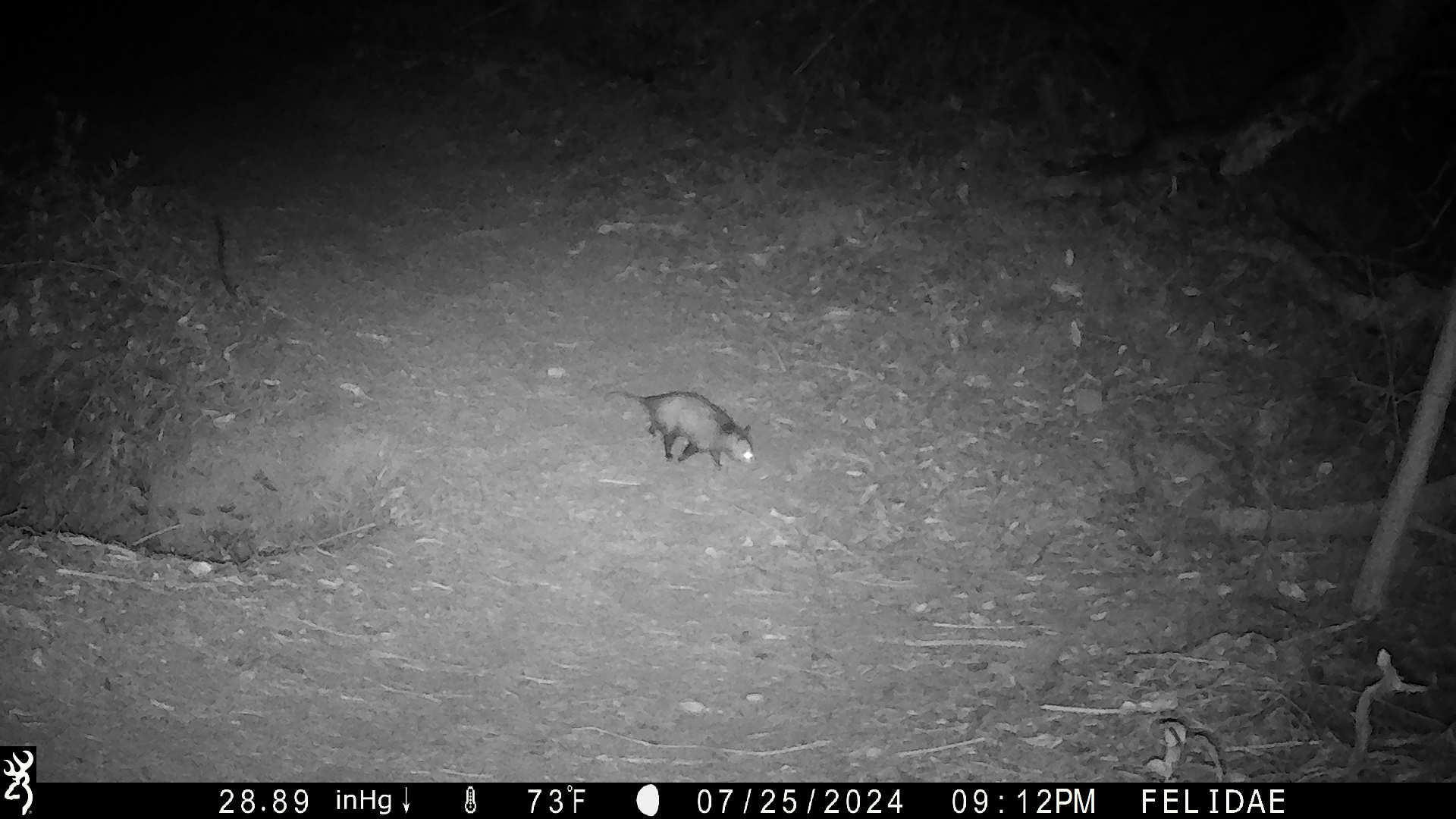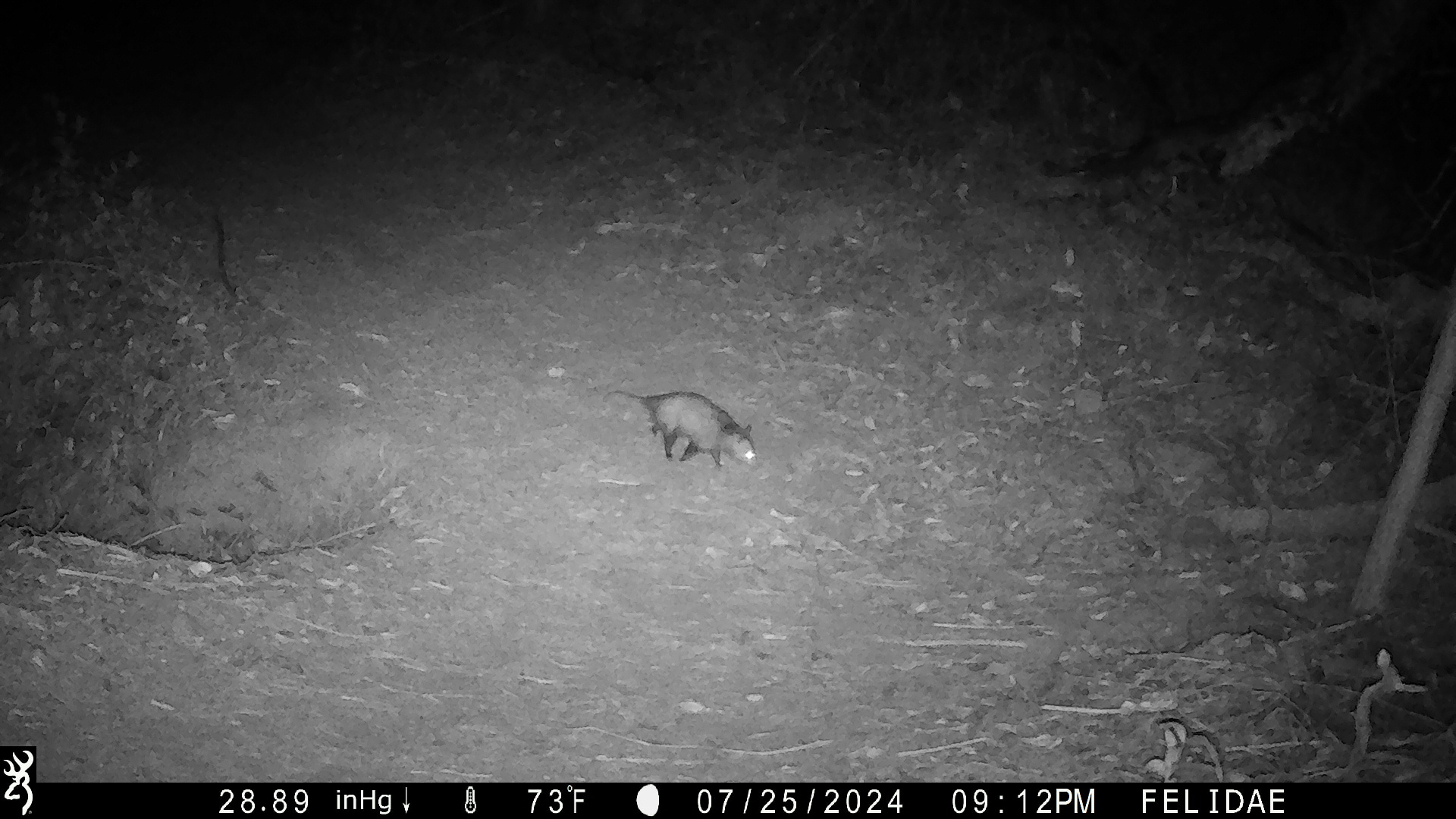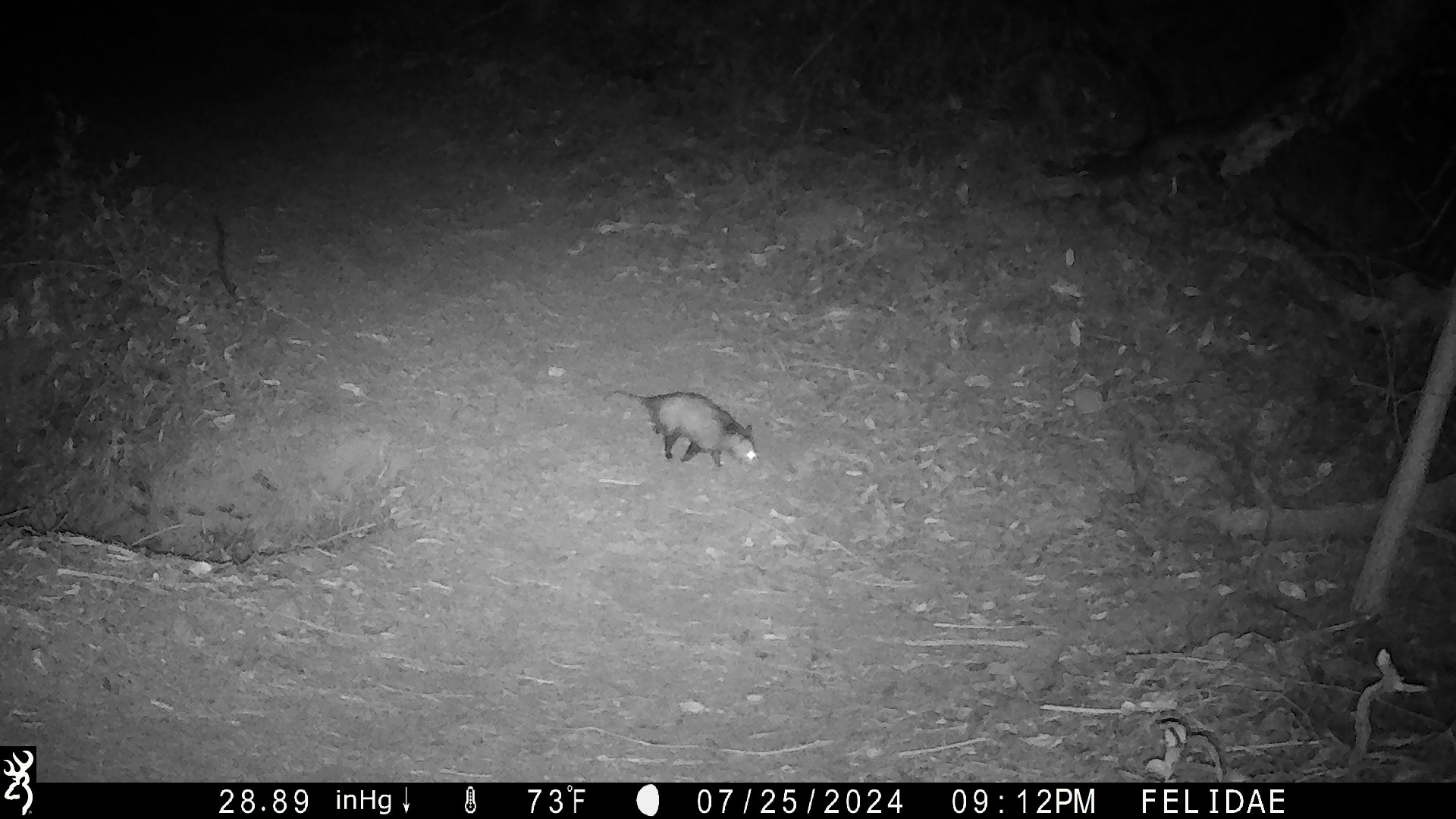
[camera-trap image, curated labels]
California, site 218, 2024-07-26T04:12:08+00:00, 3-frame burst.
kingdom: Animalia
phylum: Chordata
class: Mammalia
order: Didelphimorphia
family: Didelphidae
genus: Didelphis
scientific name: Didelphis virginiana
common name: virginia opossum